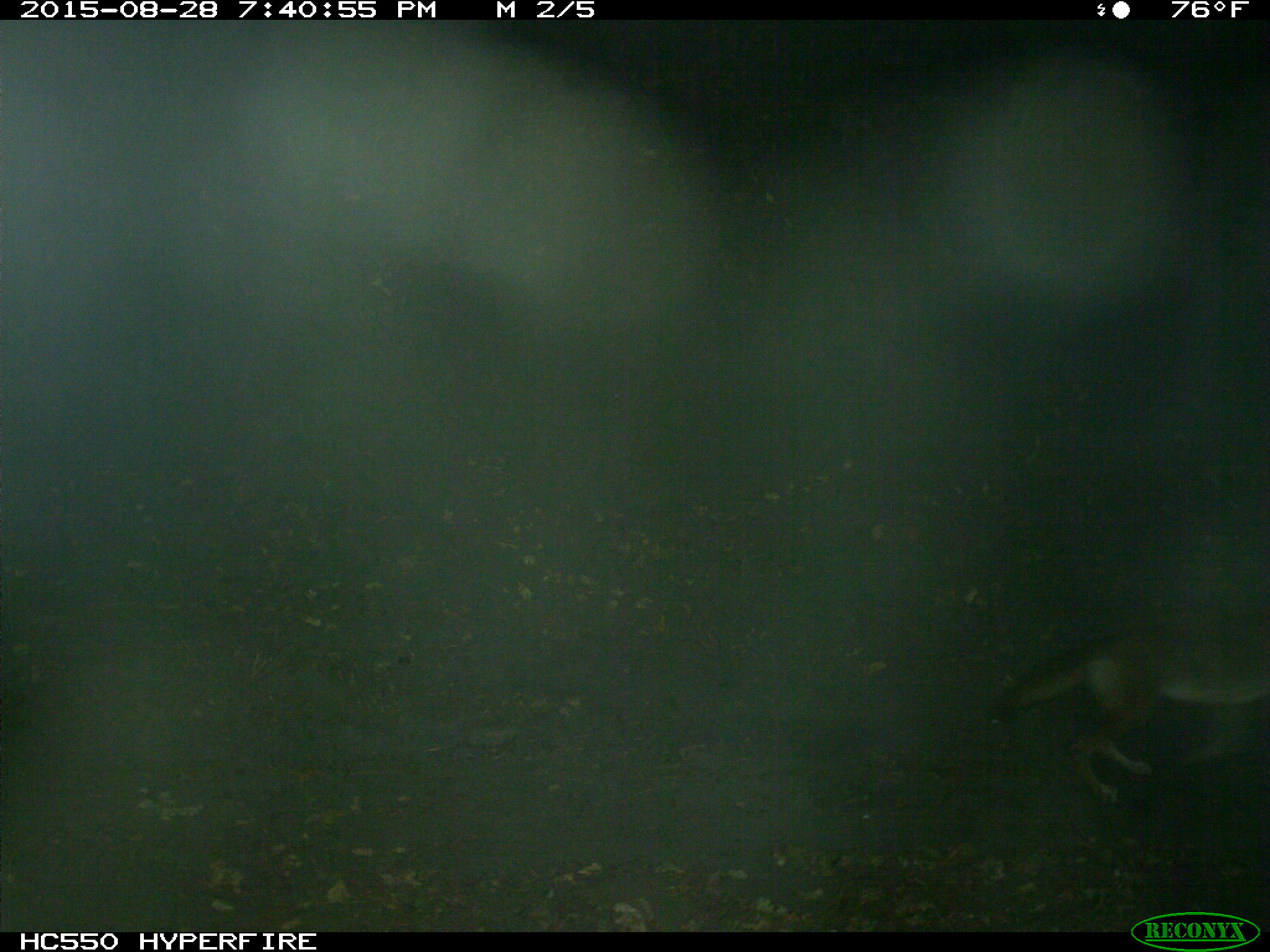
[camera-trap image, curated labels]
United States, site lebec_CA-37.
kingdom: Animalia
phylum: Chordata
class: Mammalia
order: Carnivora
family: Canidae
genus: Canis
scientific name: Canis latrans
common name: coyote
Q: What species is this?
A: Canis latrans (coyote).